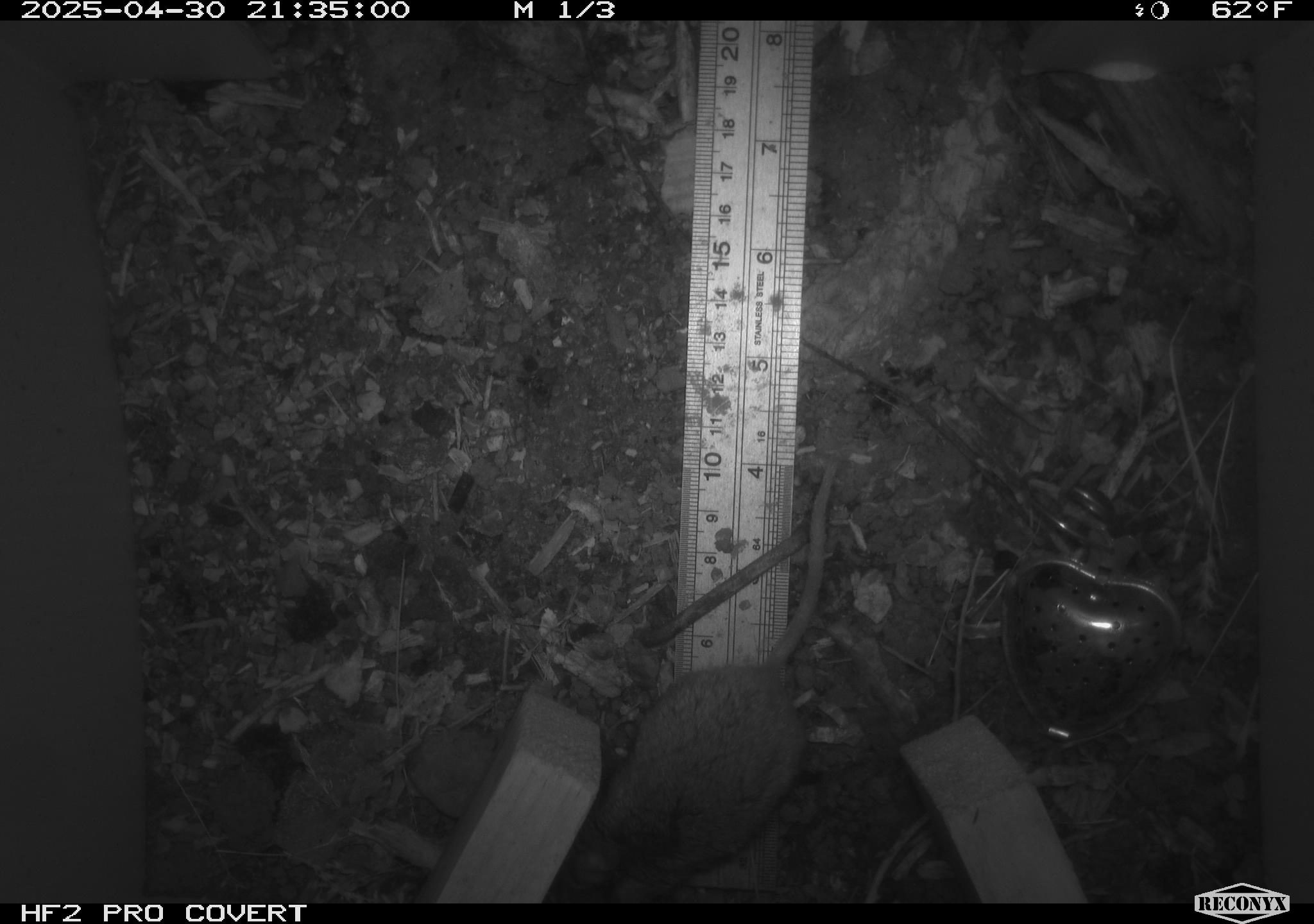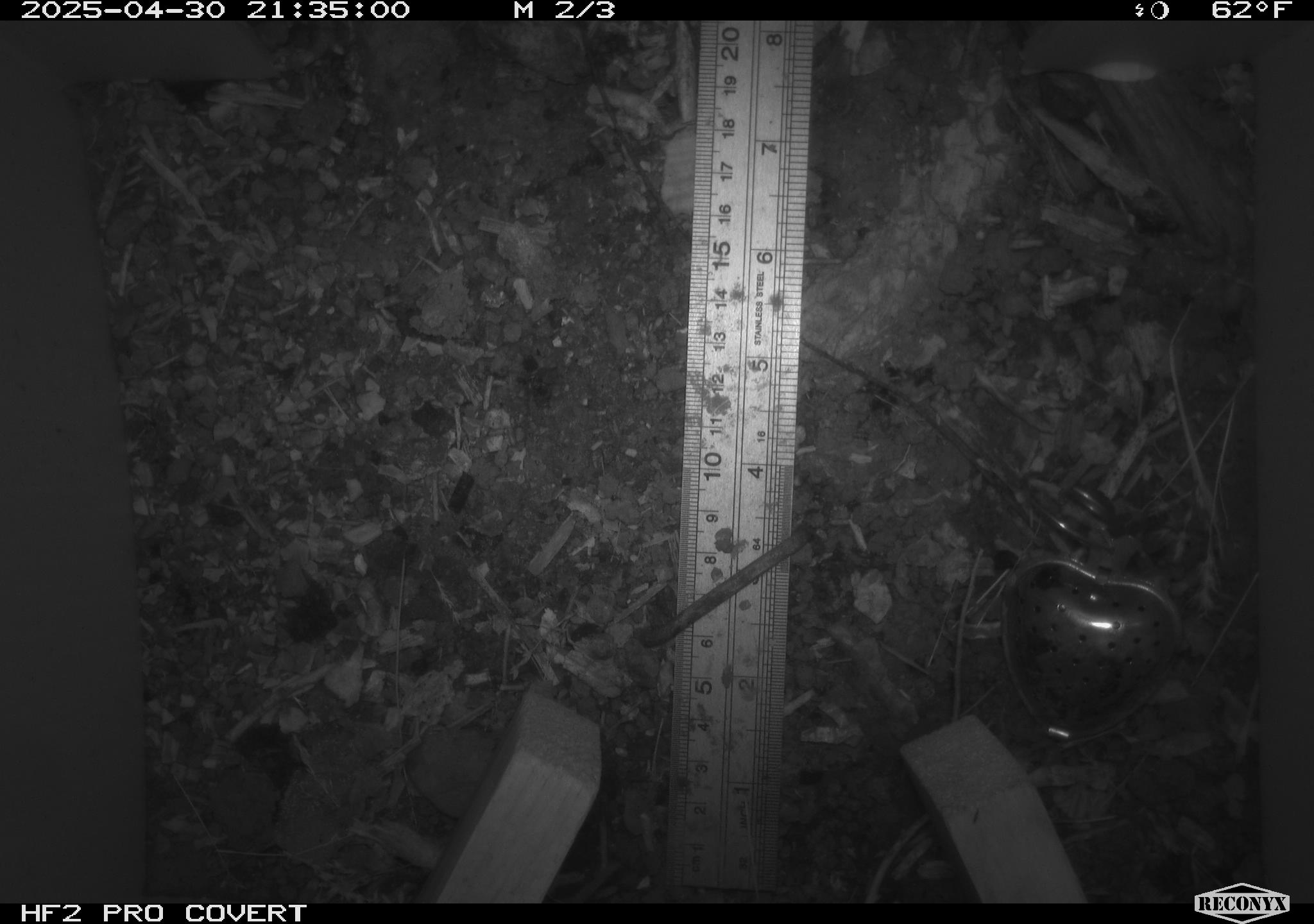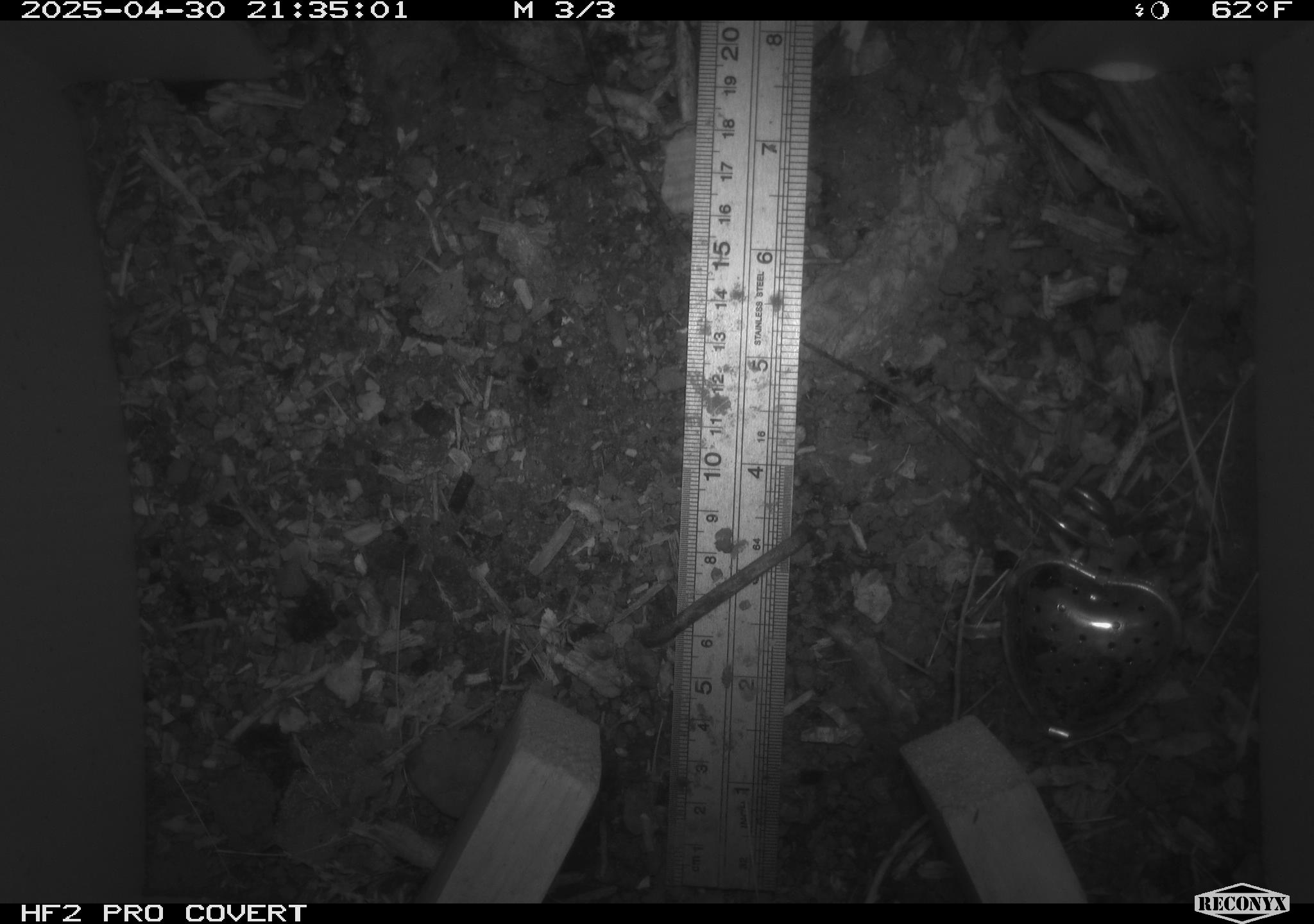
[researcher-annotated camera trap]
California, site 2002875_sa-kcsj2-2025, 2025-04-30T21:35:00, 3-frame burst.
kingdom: Animalia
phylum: Chordata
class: Mammalia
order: Rodentia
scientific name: Rodentia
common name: rodent